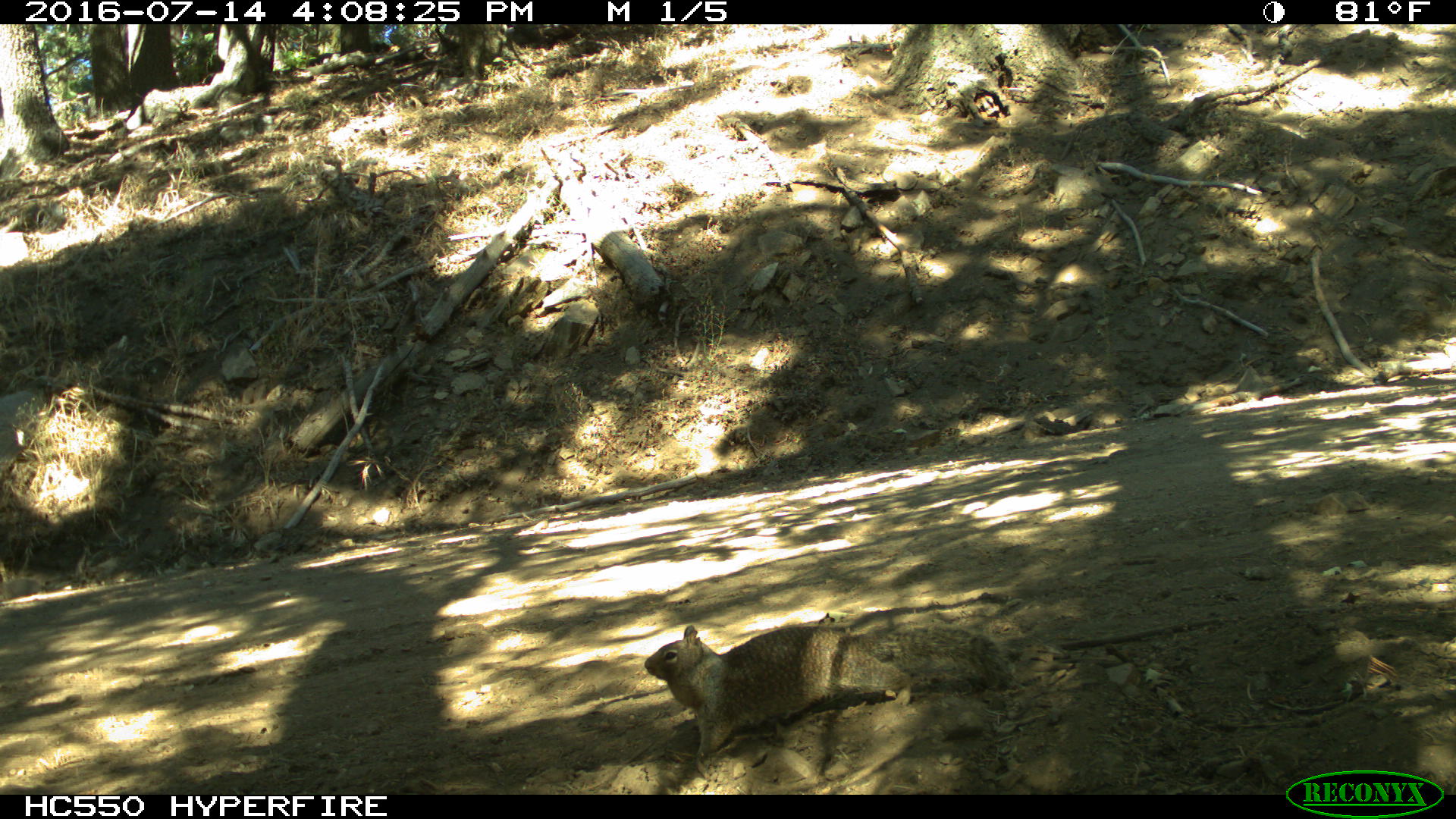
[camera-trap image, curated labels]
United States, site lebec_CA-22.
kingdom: Animalia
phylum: Chordata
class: Mammalia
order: Rodentia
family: Sciuridae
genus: Otospermophilus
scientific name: Otospermophilus beecheyi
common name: california ground squirrel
Otospermophilus beecheyi (california ground squirrel).